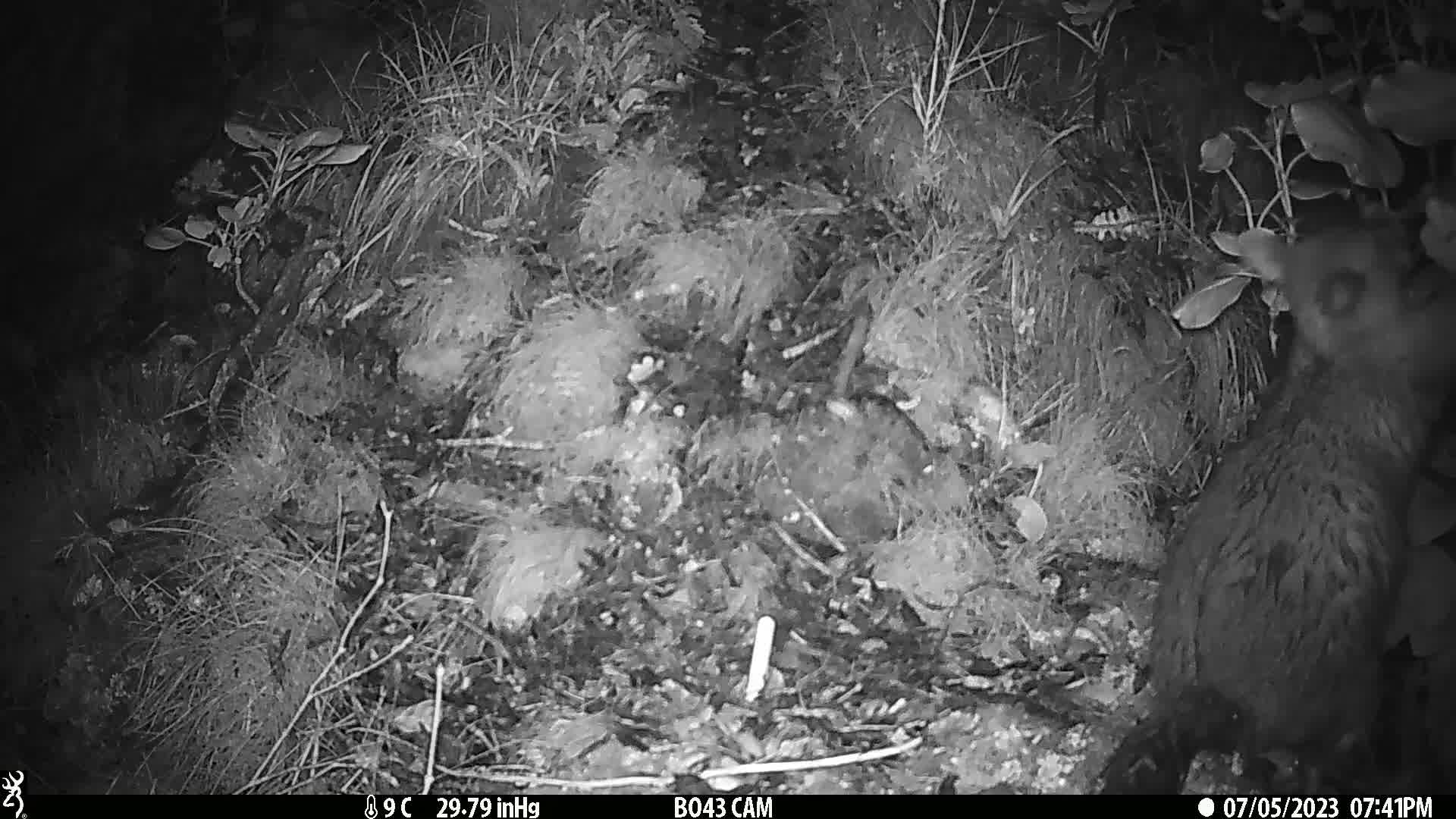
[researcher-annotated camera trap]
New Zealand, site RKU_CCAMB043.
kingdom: Animalia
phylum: Chordata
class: Mammalia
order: Diprotodontia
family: Phalangeridae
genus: Trichosurus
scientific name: Trichosurus vulpecula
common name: common brushtail possum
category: possum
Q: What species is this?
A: Possum (common brushtail possum) (Trichosurus vulpecula).